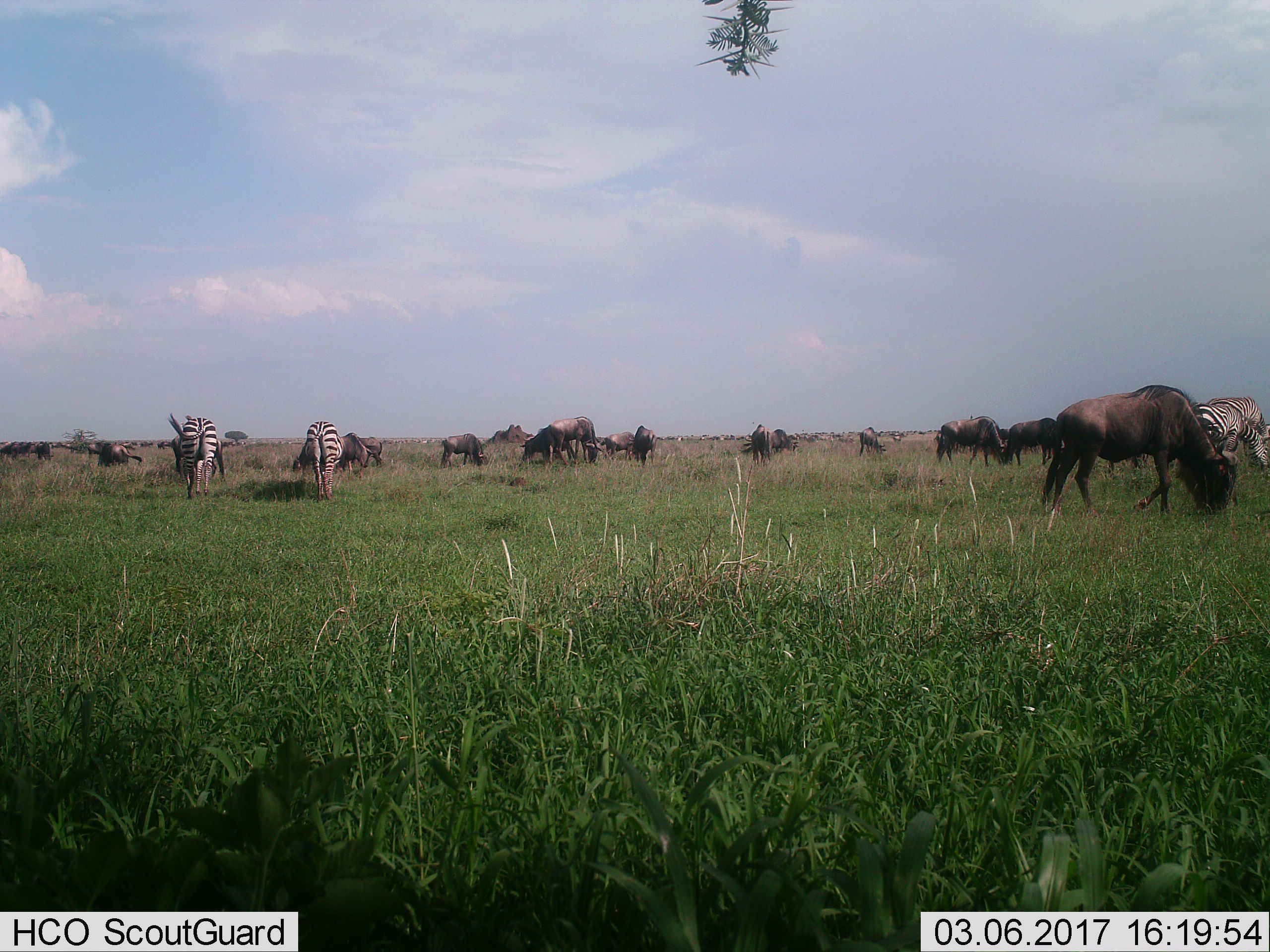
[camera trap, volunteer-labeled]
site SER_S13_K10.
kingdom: Animalia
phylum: Chordata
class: Mammalia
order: Artiodactyla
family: Bovidae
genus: Connochaetes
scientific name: Connochaetes taurinus taurinus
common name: blue wildebeest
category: wildebeestblue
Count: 11-50.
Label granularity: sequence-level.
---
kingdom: Animalia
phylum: Chordata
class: Mammalia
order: Perissodactyla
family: Equidae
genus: Equus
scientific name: Equus quagga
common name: plains zebra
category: zebraplains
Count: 4.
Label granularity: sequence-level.